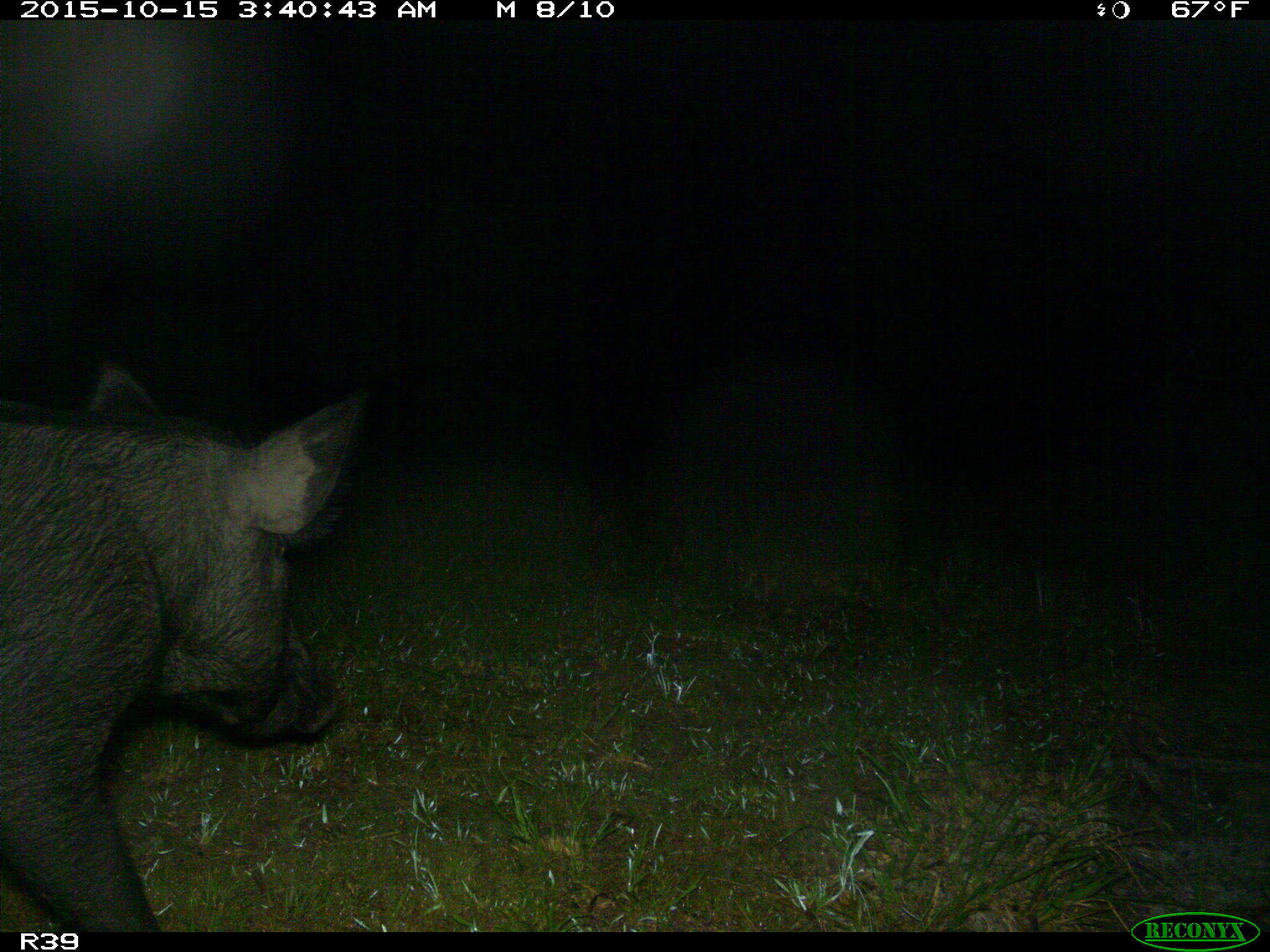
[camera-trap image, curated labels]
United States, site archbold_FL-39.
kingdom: Animalia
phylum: Chordata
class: Mammalia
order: Artiodactyla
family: Suidae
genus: Sus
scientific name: Sus scrofa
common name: wild boar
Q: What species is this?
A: Sus scrofa (wild boar).